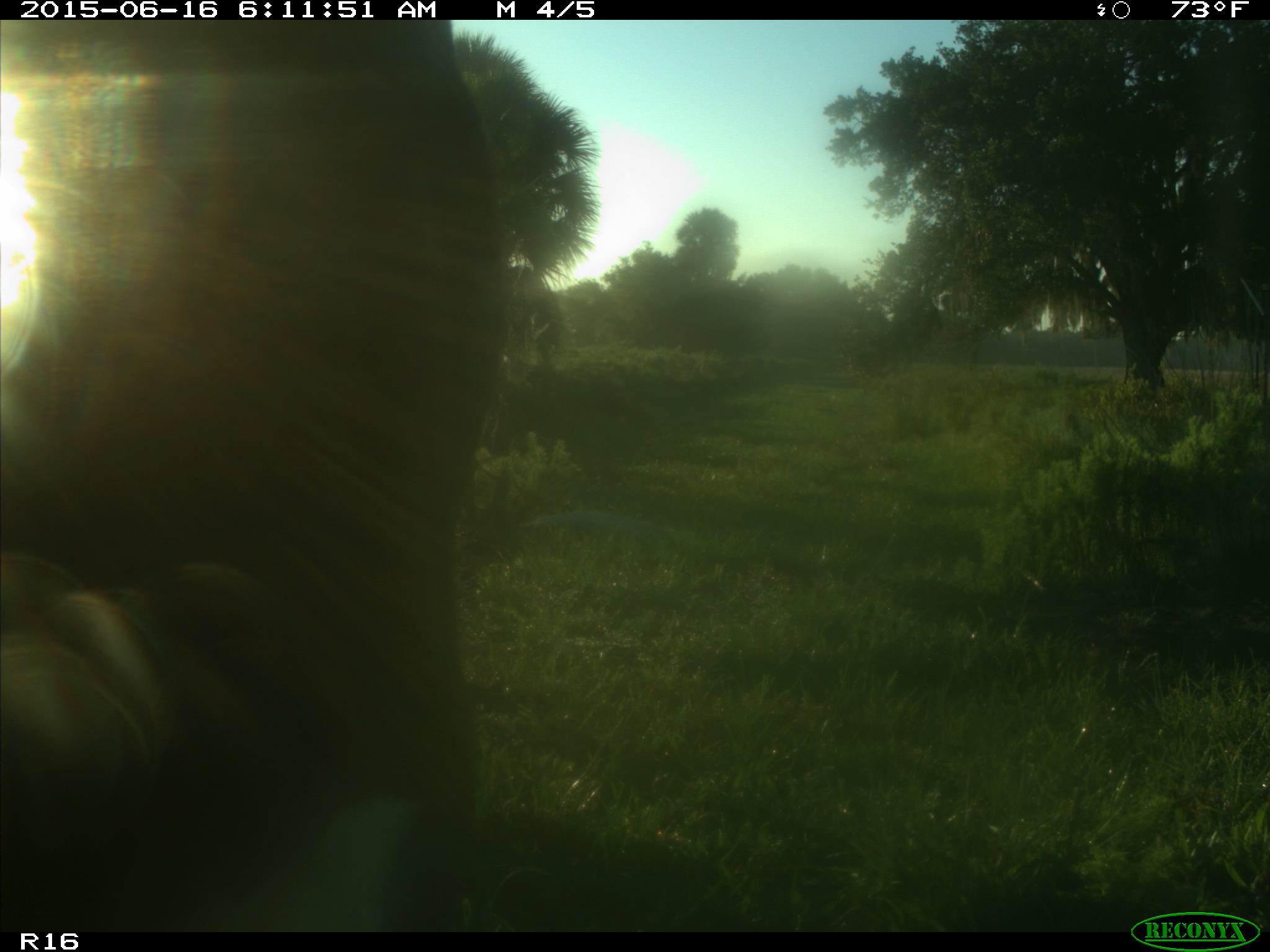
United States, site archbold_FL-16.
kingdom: Animalia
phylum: Chordata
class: Mammalia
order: Artiodactyla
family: Bovidae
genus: Bos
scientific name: Bos taurus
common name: domestic cow